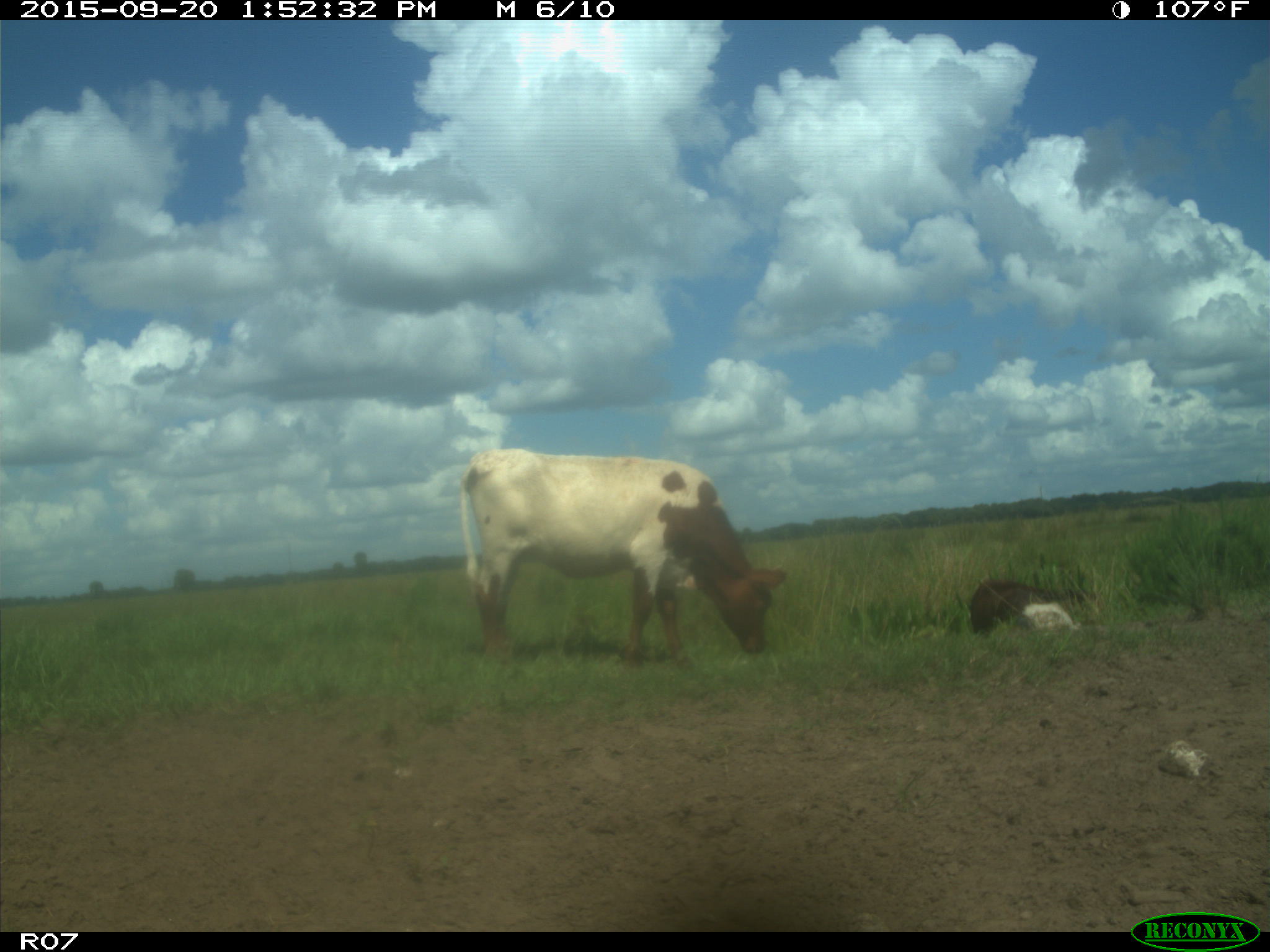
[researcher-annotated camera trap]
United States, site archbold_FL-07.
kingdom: Animalia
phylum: Chordata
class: Mammalia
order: Artiodactyla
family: Bovidae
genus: Bos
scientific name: Bos taurus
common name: domestic cow